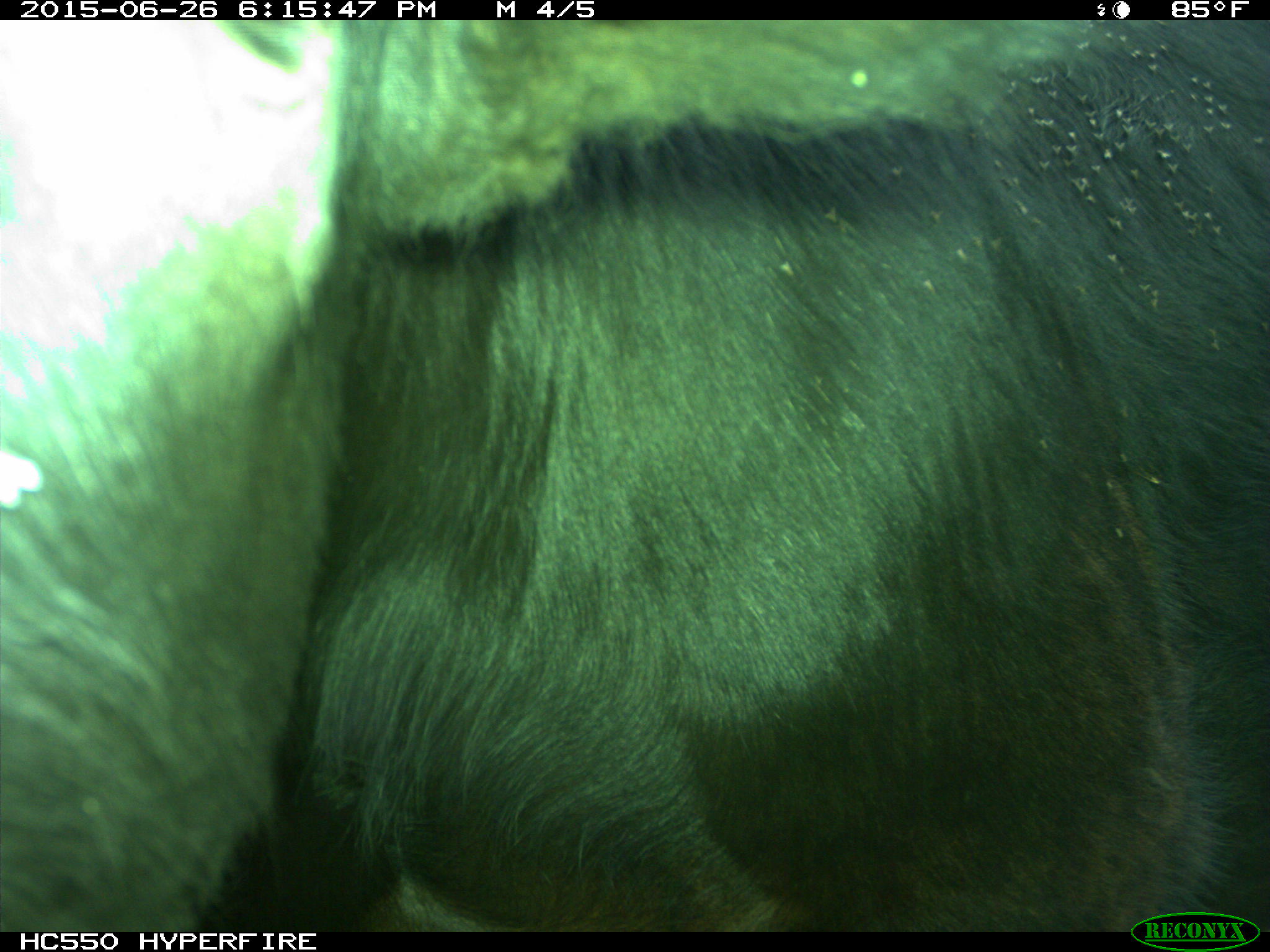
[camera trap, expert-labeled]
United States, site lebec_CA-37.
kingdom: Animalia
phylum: Chordata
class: Mammalia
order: Artiodactyla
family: Bovidae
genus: Bos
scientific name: Bos taurus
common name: domestic cow